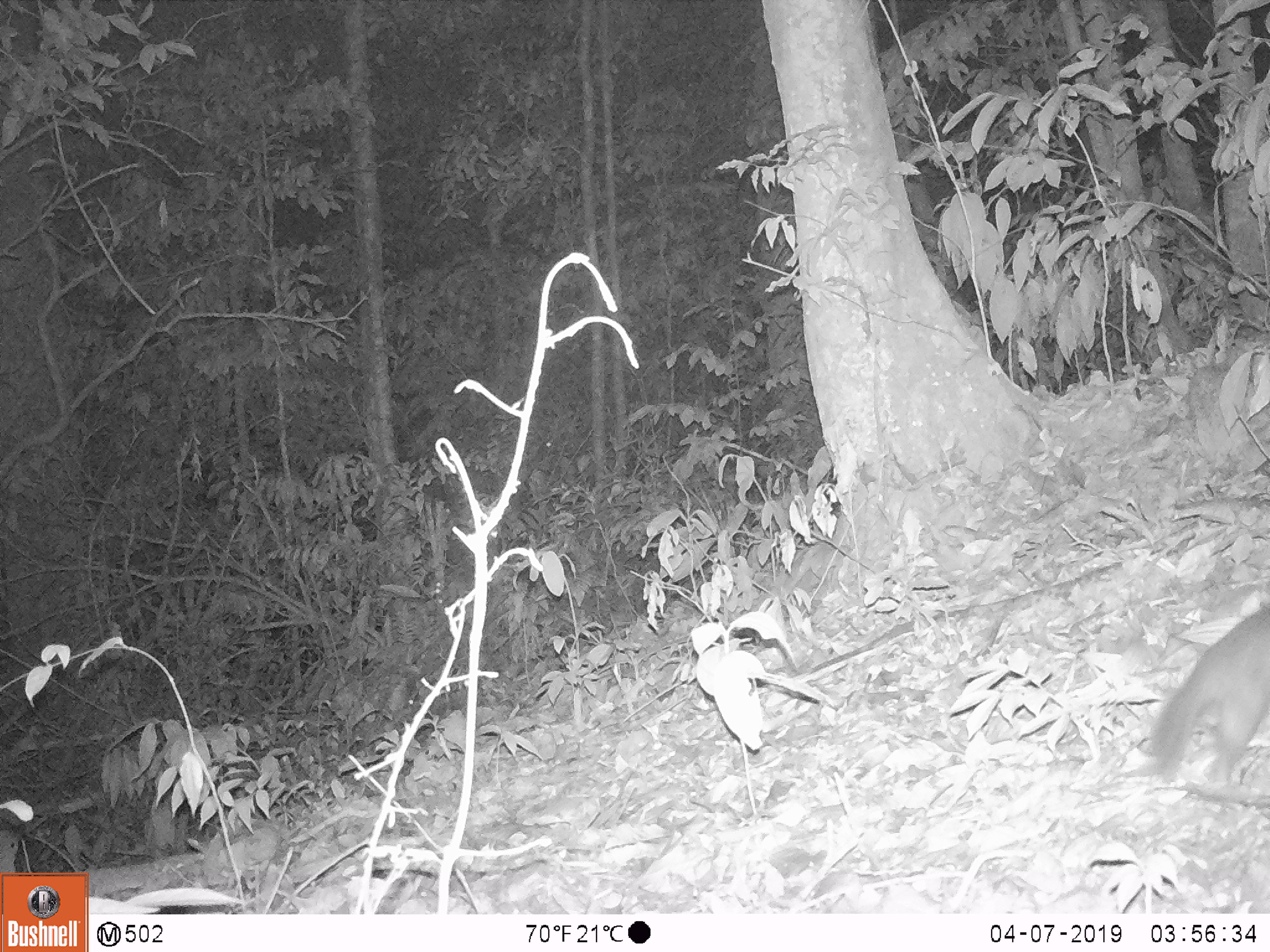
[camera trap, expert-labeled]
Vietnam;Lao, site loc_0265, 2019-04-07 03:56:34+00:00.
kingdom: Animalia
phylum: Chordata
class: Mammalia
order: Carnivora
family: Mustelidae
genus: Melogale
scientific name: Melogale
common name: ferret badger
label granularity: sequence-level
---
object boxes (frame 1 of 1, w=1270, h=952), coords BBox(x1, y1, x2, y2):
ferret badger: BBox(1152, 605, 1270, 794)